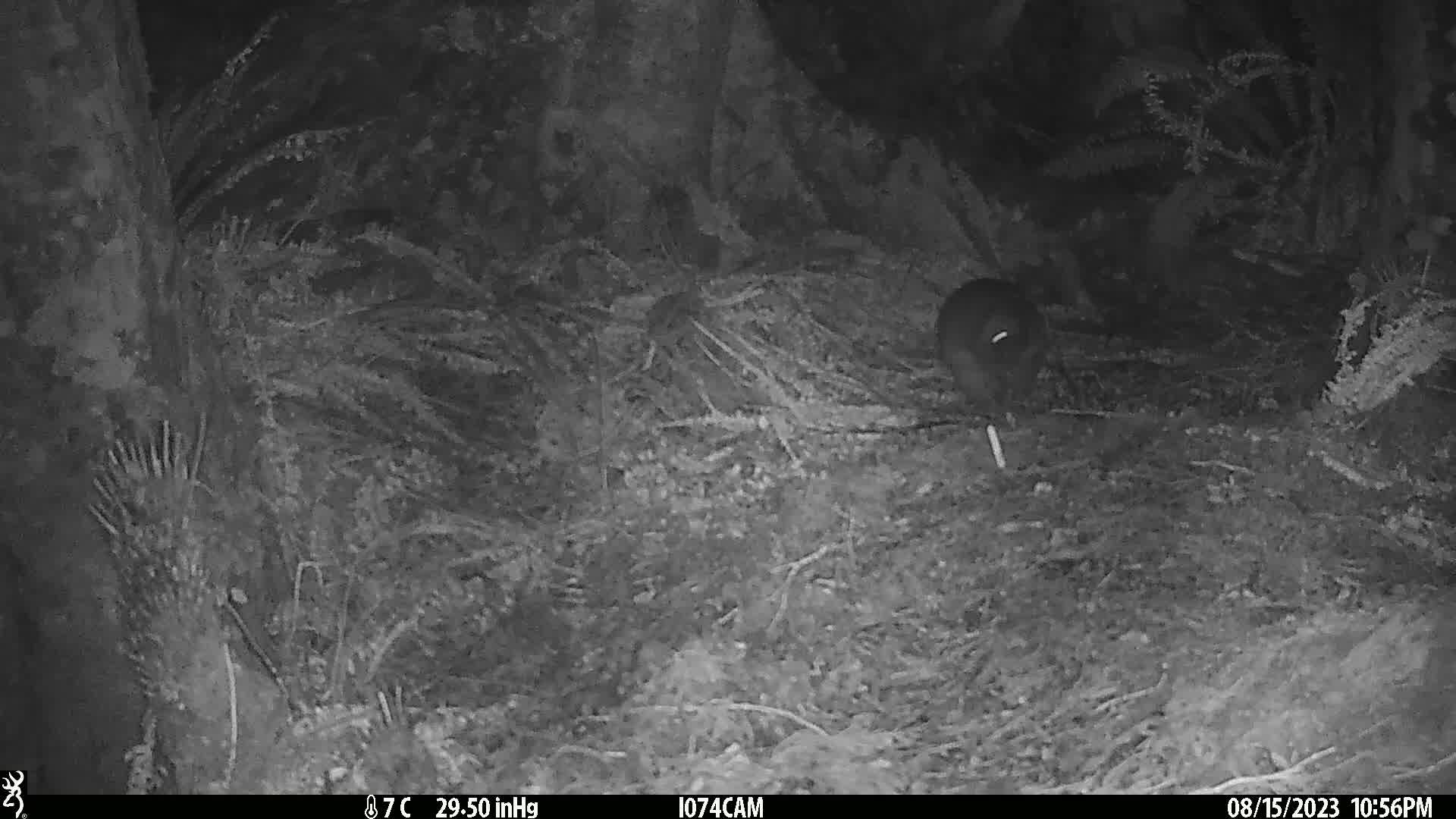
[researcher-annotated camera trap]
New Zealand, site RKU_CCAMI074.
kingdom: Animalia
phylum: Chordata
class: Aves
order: Apterygiformes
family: Apterygidae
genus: Apteryx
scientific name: Apteryx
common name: kiwi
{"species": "kiwi (Apteryx)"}